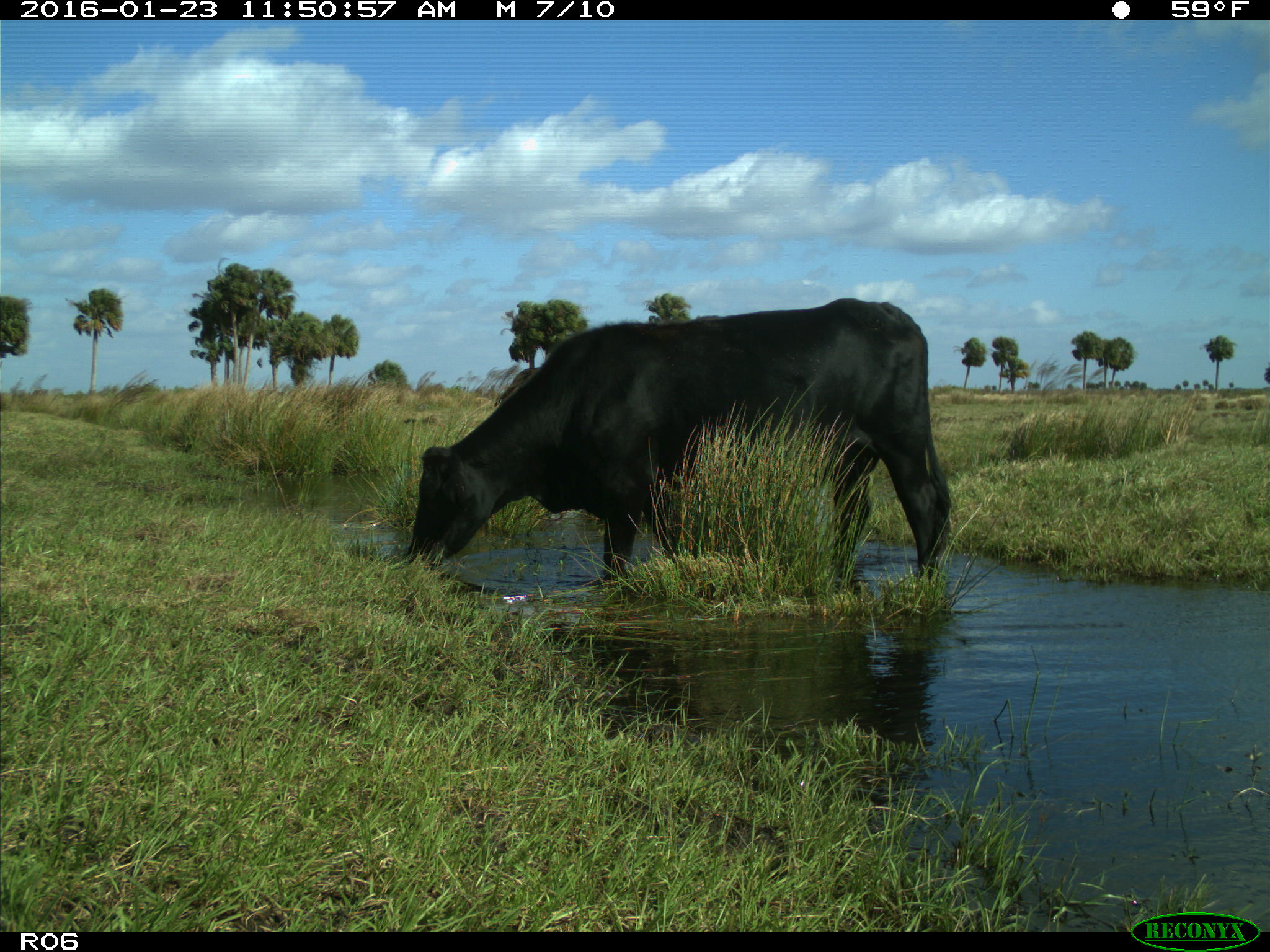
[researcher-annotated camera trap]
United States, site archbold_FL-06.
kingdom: Animalia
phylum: Chordata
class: Mammalia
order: Artiodactyla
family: Bovidae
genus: Bos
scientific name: Bos taurus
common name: domestic cow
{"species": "Bos taurus (domestic cow)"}